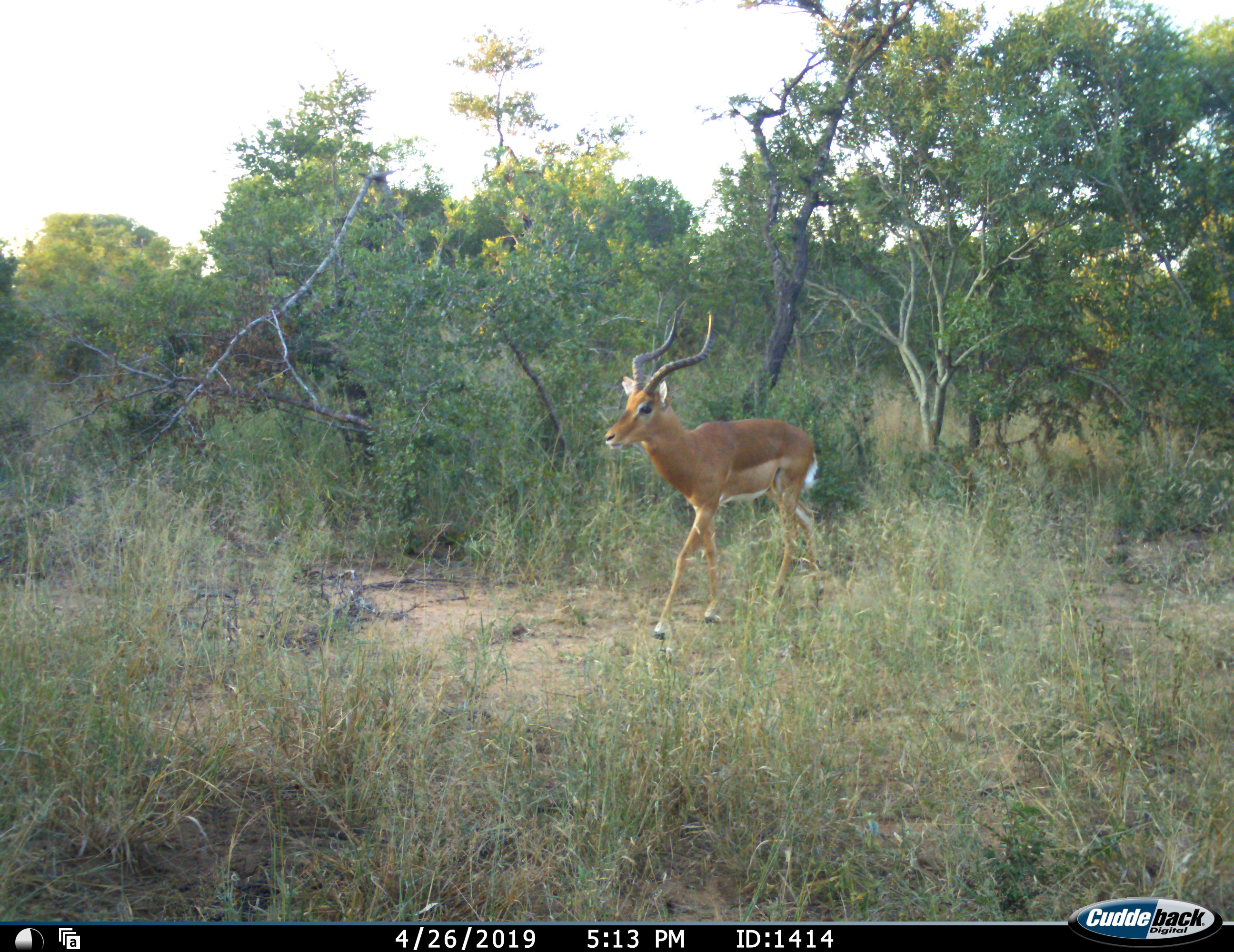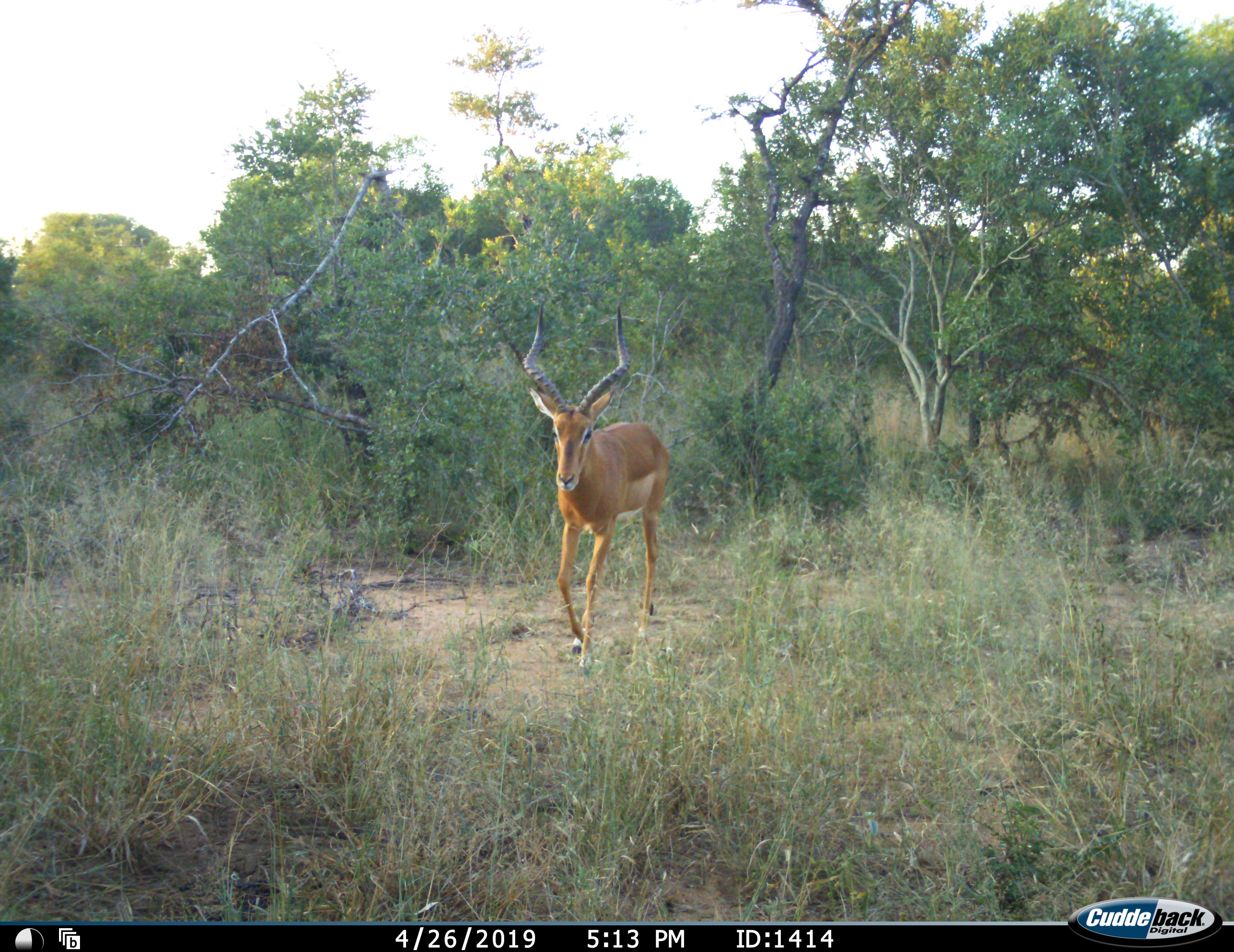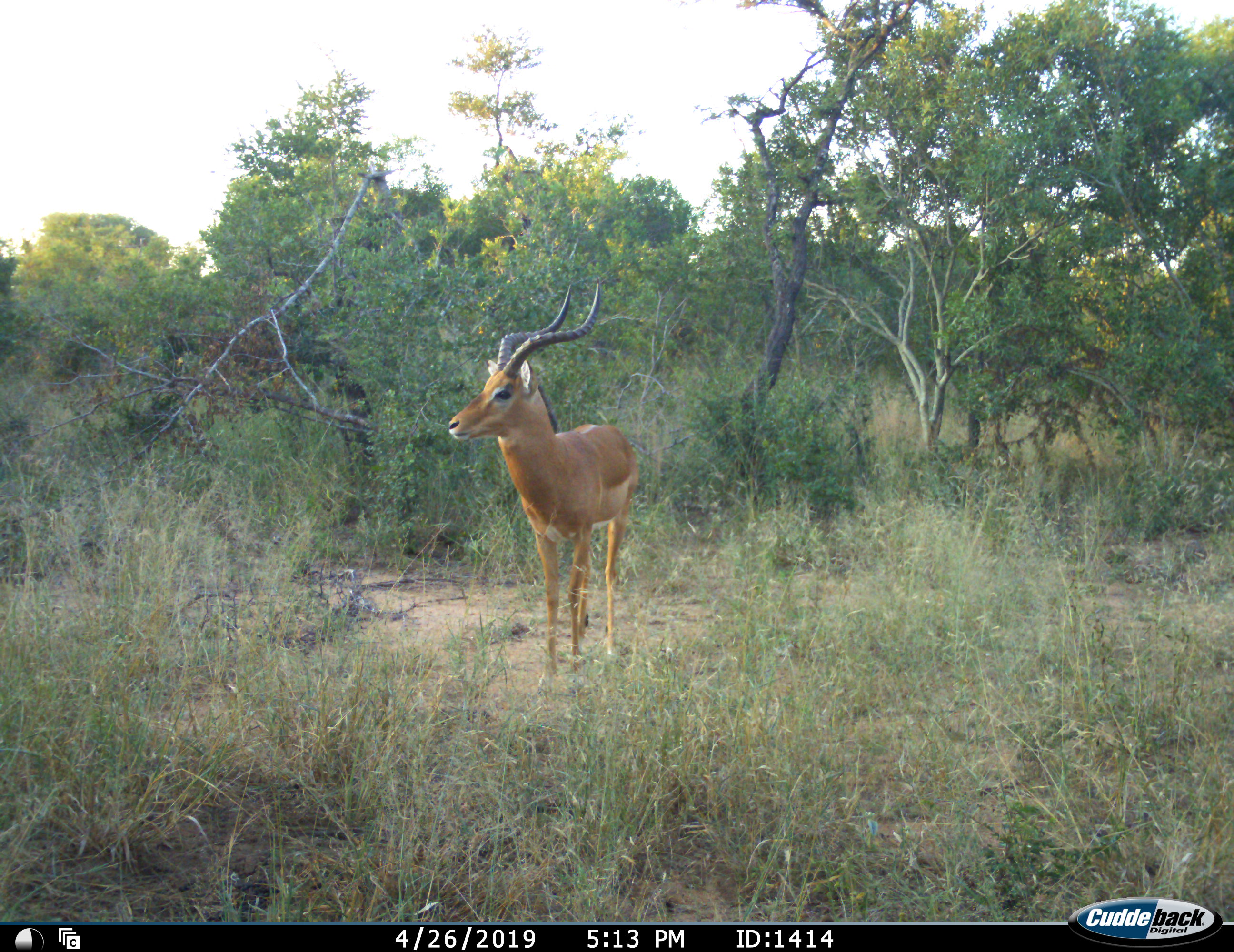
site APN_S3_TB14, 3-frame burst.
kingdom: Animalia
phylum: Chordata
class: Mammalia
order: Artiodactyla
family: Bovidae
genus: Aepyceros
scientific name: Aepyceros melampus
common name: impala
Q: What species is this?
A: Impala (Aepyceros melampus).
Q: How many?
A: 1.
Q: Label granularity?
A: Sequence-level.